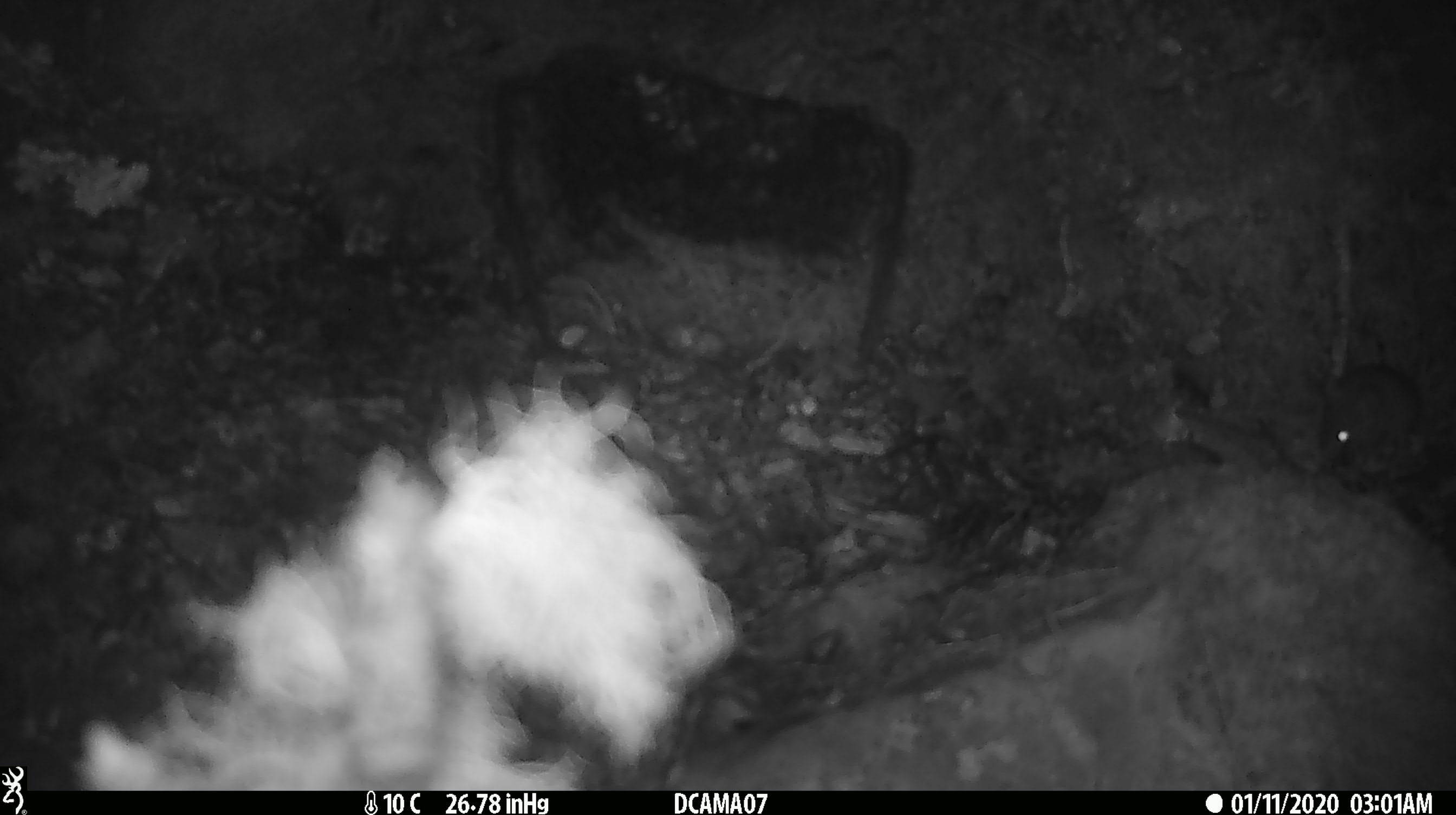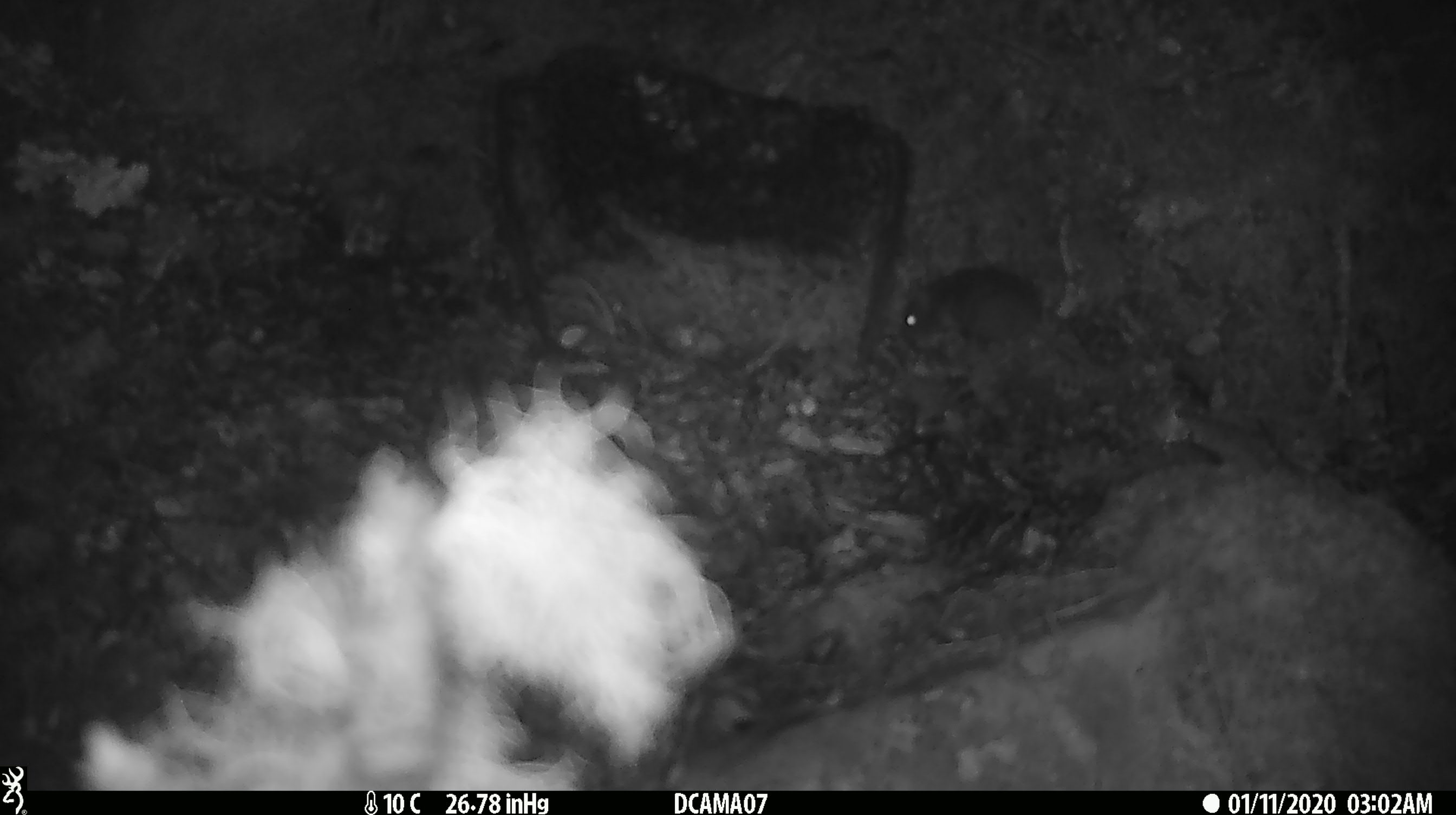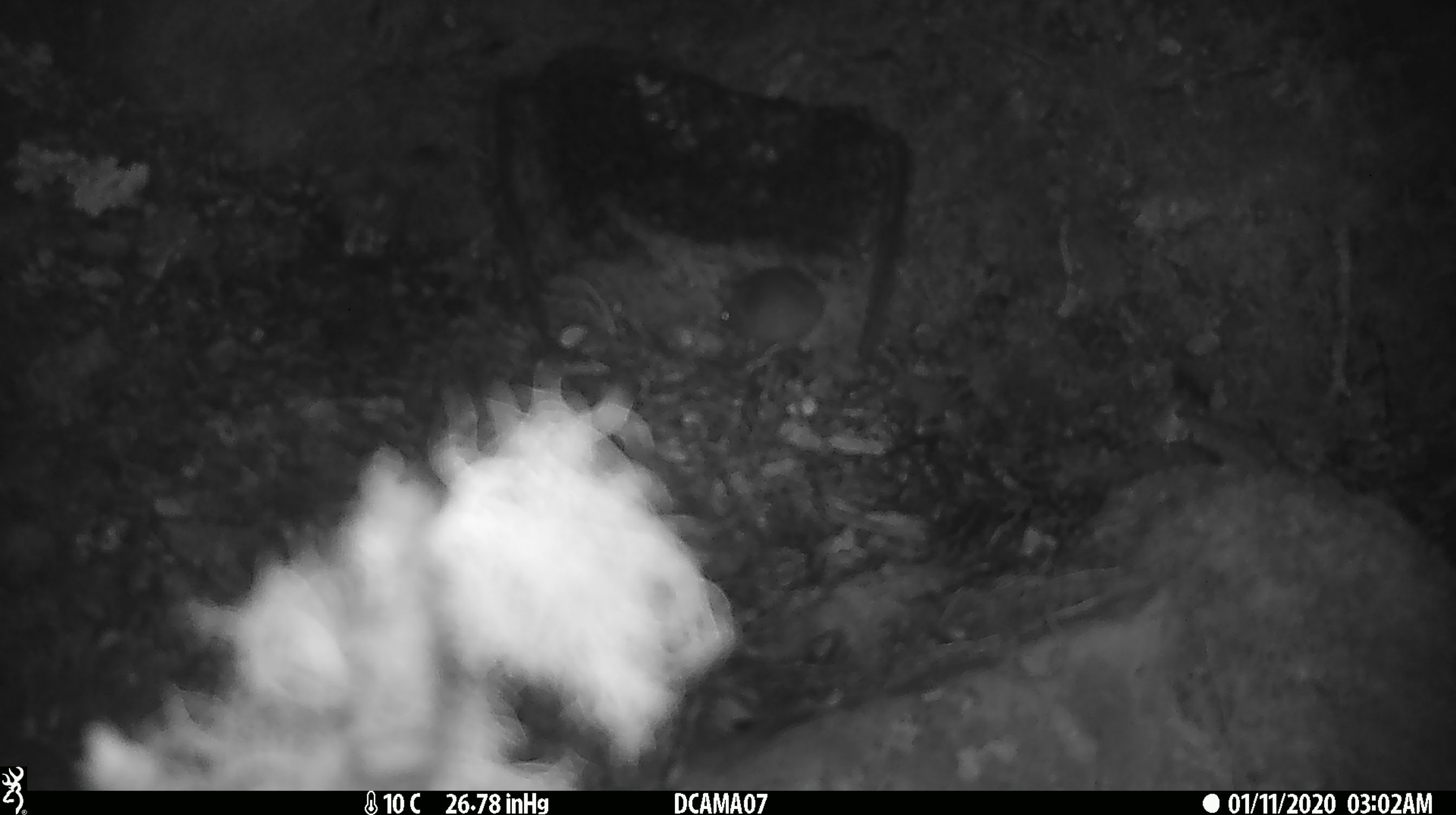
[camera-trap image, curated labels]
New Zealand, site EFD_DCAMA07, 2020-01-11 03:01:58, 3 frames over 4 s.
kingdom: Animalia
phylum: Chordata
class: Mammalia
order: Rodentia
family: Muridae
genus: Mus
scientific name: Mus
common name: mouse